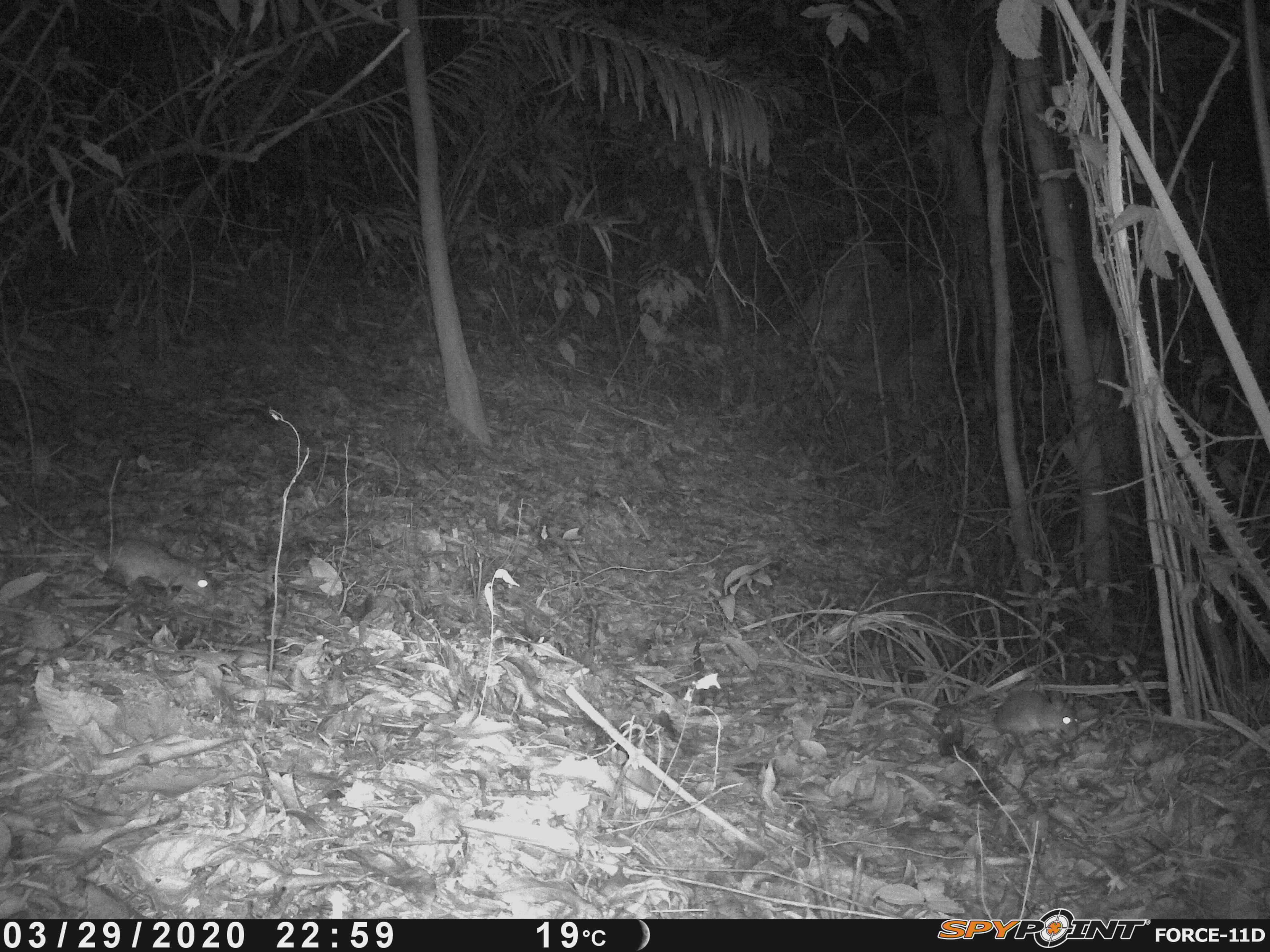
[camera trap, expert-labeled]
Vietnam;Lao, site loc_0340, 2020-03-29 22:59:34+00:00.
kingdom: Animalia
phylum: Chordata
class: Mammalia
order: Rodentia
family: Muridae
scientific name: Muridae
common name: old-world mice and rats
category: unidentified murid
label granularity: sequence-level